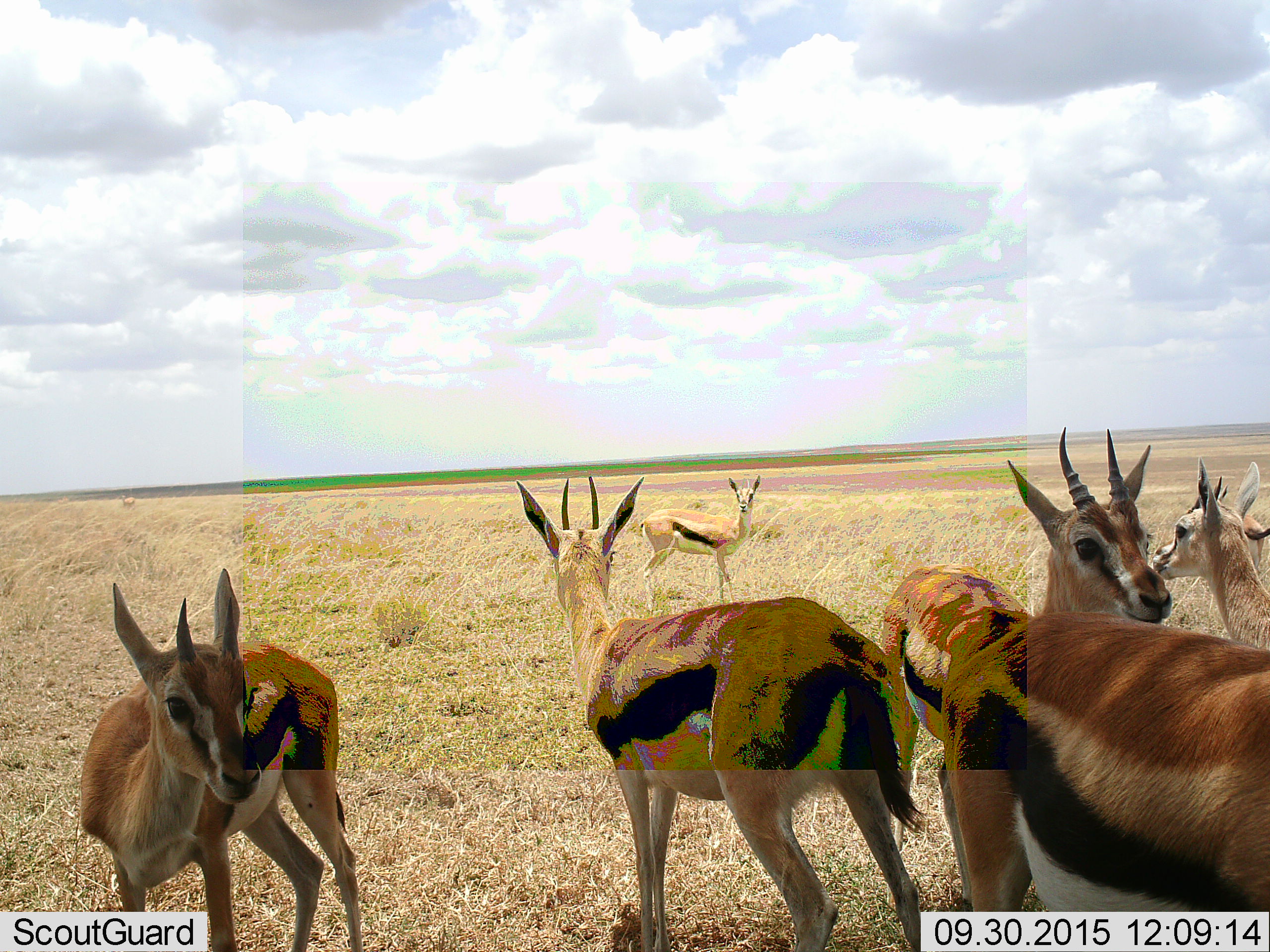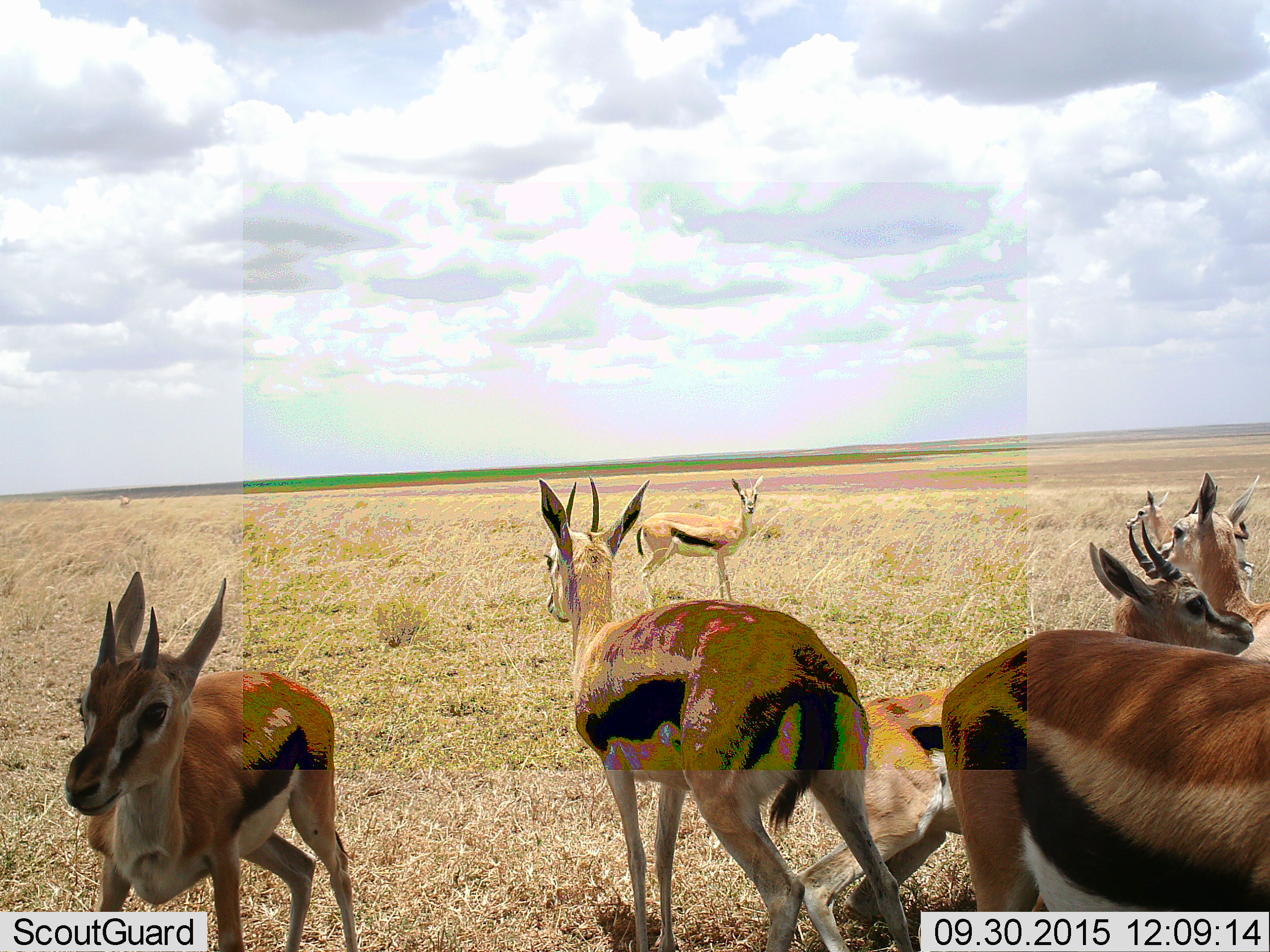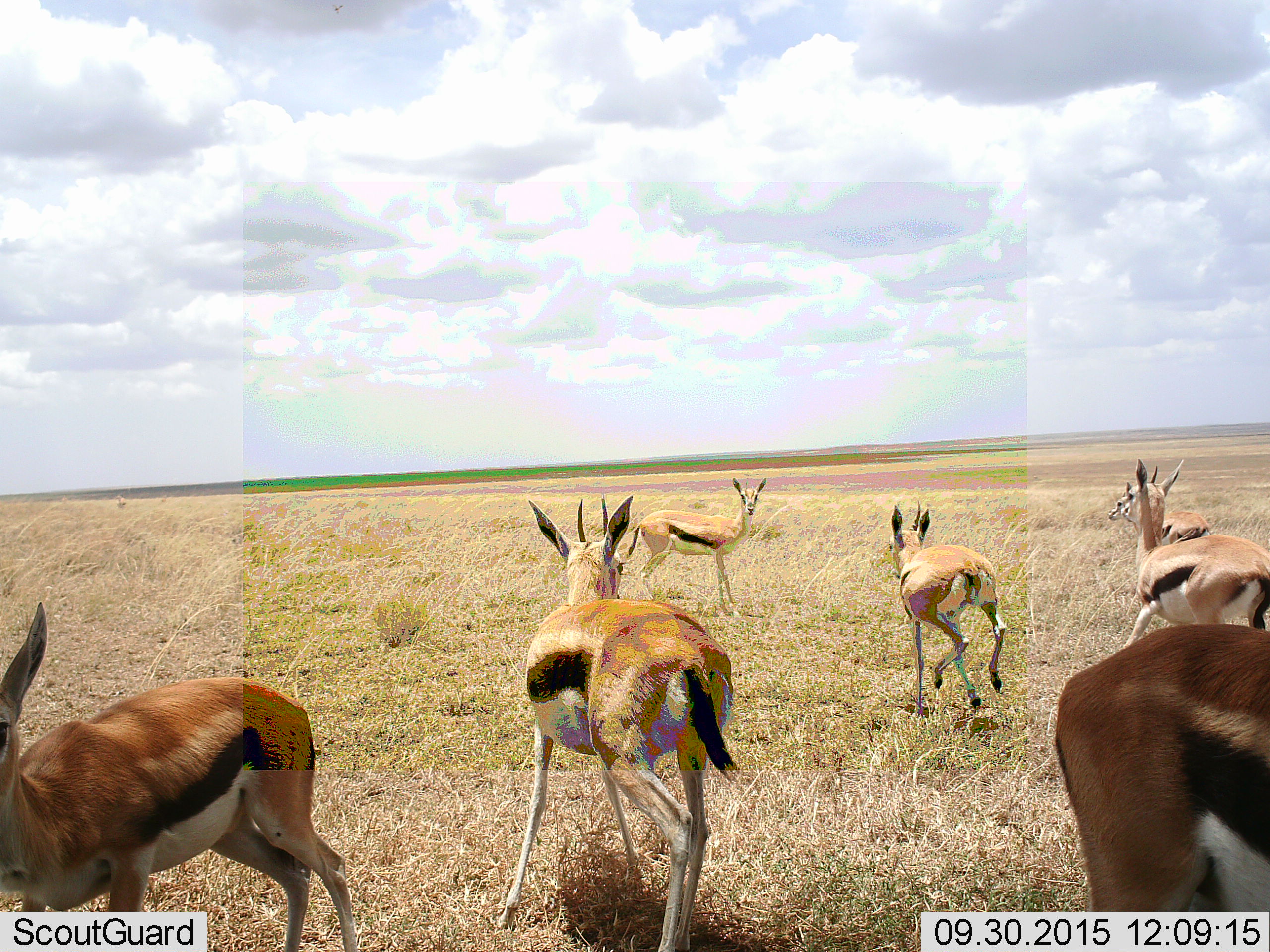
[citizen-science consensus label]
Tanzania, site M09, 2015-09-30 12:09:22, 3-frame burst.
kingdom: Animalia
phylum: Chordata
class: Mammalia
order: Artiodactyla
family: Bovidae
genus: Eudorcas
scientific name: Eudorcas thomsonii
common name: thomson's gazelle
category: gazellethomsons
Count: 7.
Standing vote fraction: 57%.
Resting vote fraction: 0%.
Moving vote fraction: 86%.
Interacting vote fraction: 14%.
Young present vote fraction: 14%.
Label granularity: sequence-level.